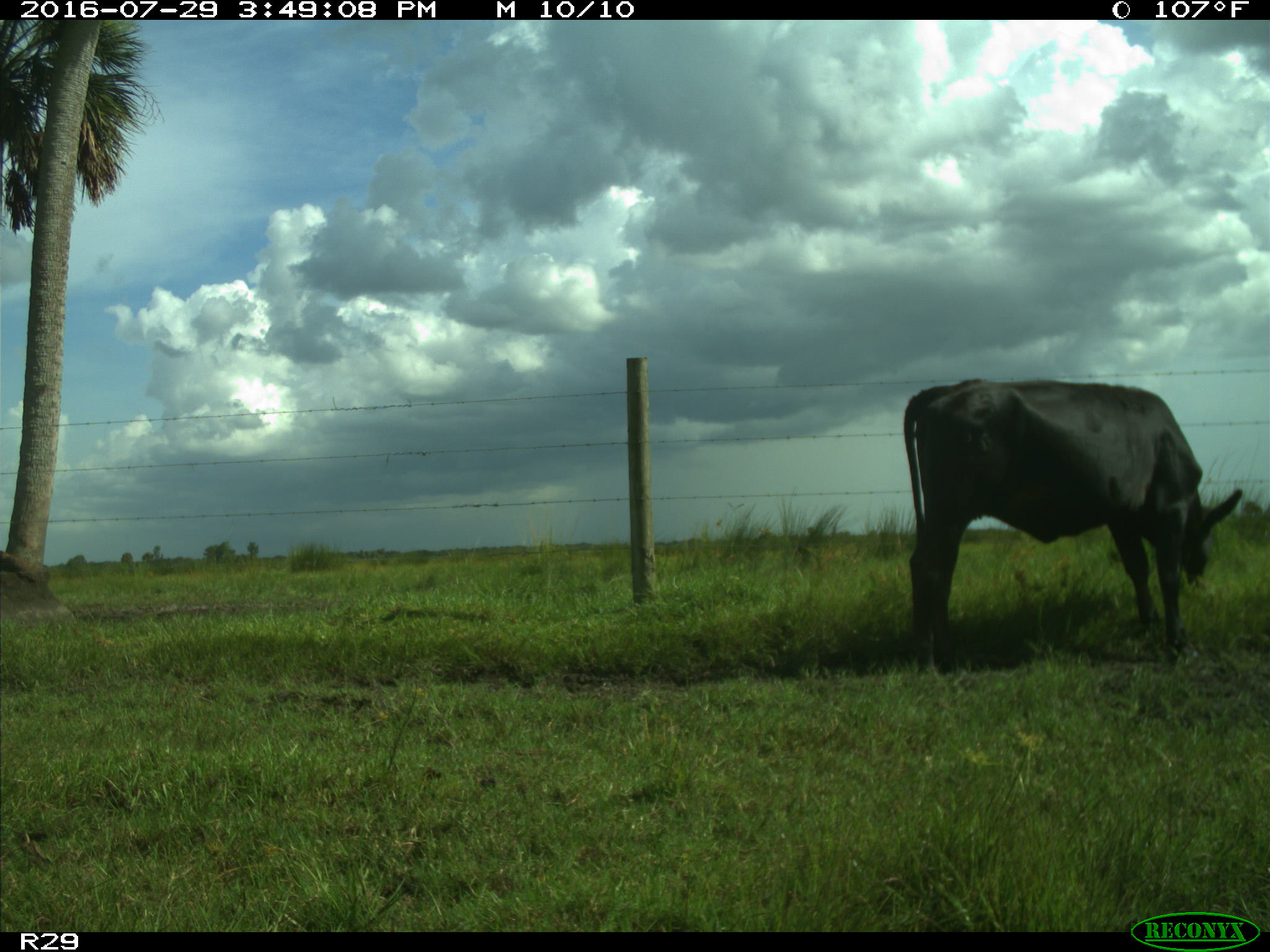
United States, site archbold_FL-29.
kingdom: Animalia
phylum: Chordata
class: Mammalia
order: Artiodactyla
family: Bovidae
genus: Bos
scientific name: Bos taurus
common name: domestic cow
Bos taurus (domestic cow).